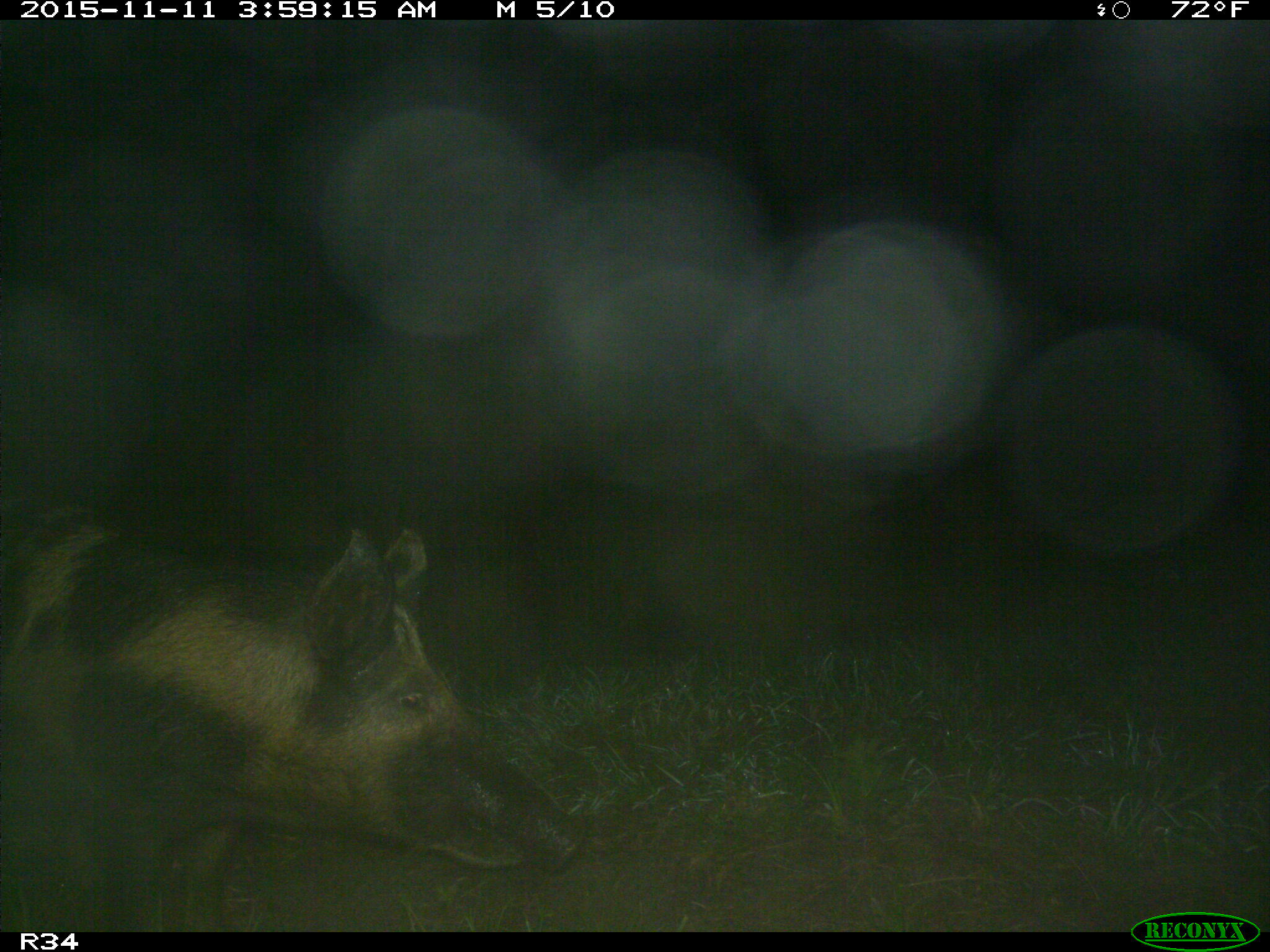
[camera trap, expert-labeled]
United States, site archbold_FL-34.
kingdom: Animalia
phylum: Chordata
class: Mammalia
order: Artiodactyla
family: Suidae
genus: Sus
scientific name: Sus scrofa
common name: wild boar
Sus scrofa (wild boar).